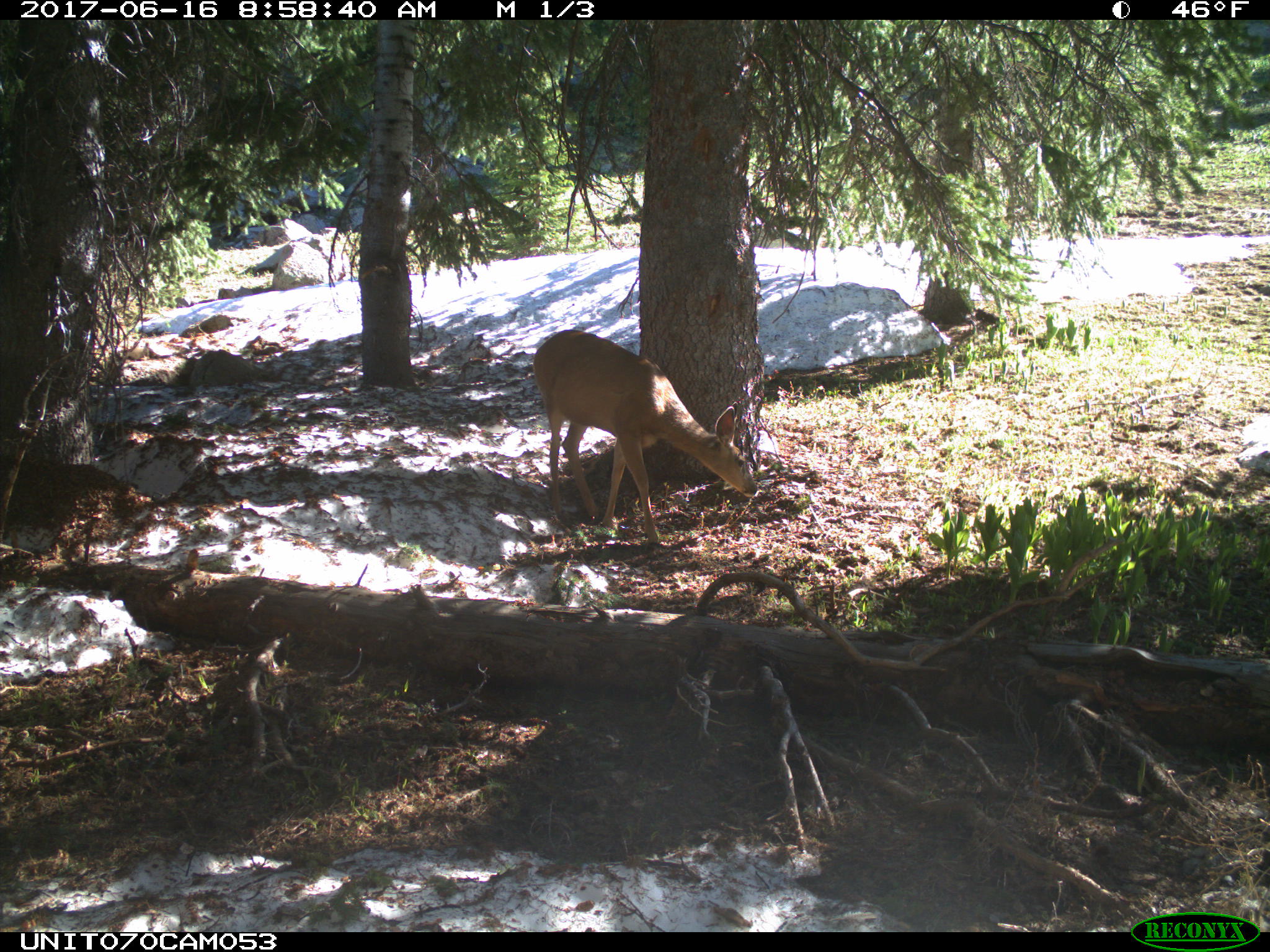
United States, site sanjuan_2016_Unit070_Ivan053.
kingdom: Animalia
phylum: Chordata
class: Mammalia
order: Artiodactyla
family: Cervidae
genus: Odocoileus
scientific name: Odocoileus hemionus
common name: mule deer